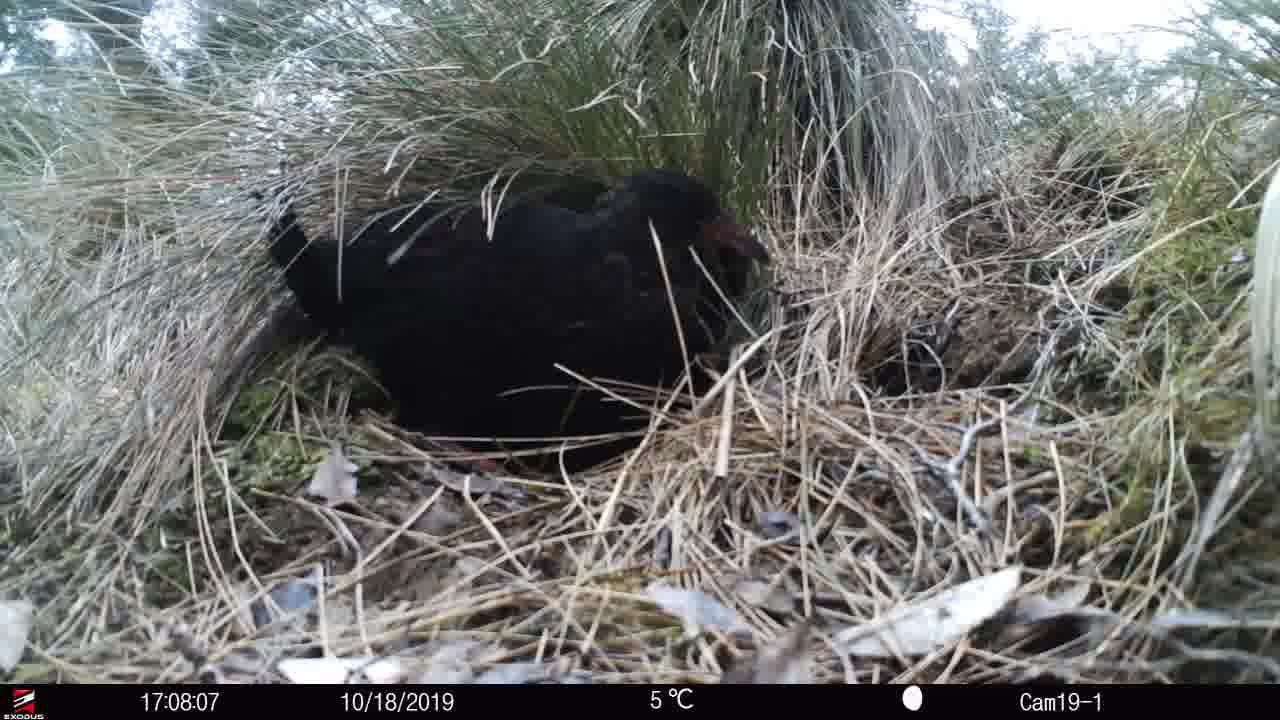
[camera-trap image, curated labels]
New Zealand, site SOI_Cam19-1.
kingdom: Animalia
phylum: Chordata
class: Aves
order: Gruiformes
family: Rallidae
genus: Gallirallus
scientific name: Gallirallus australis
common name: weka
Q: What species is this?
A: Weka (Gallirallus australis).